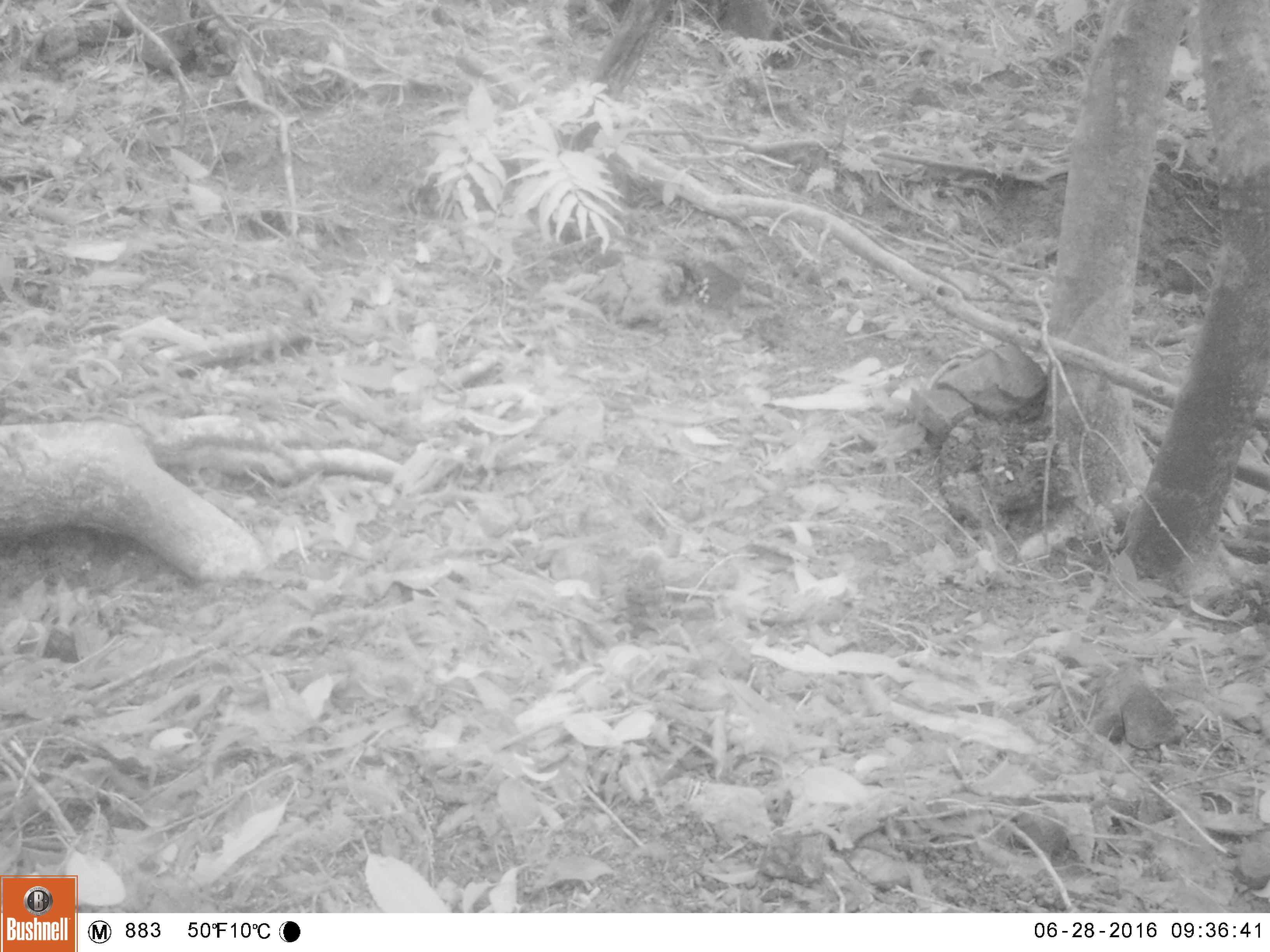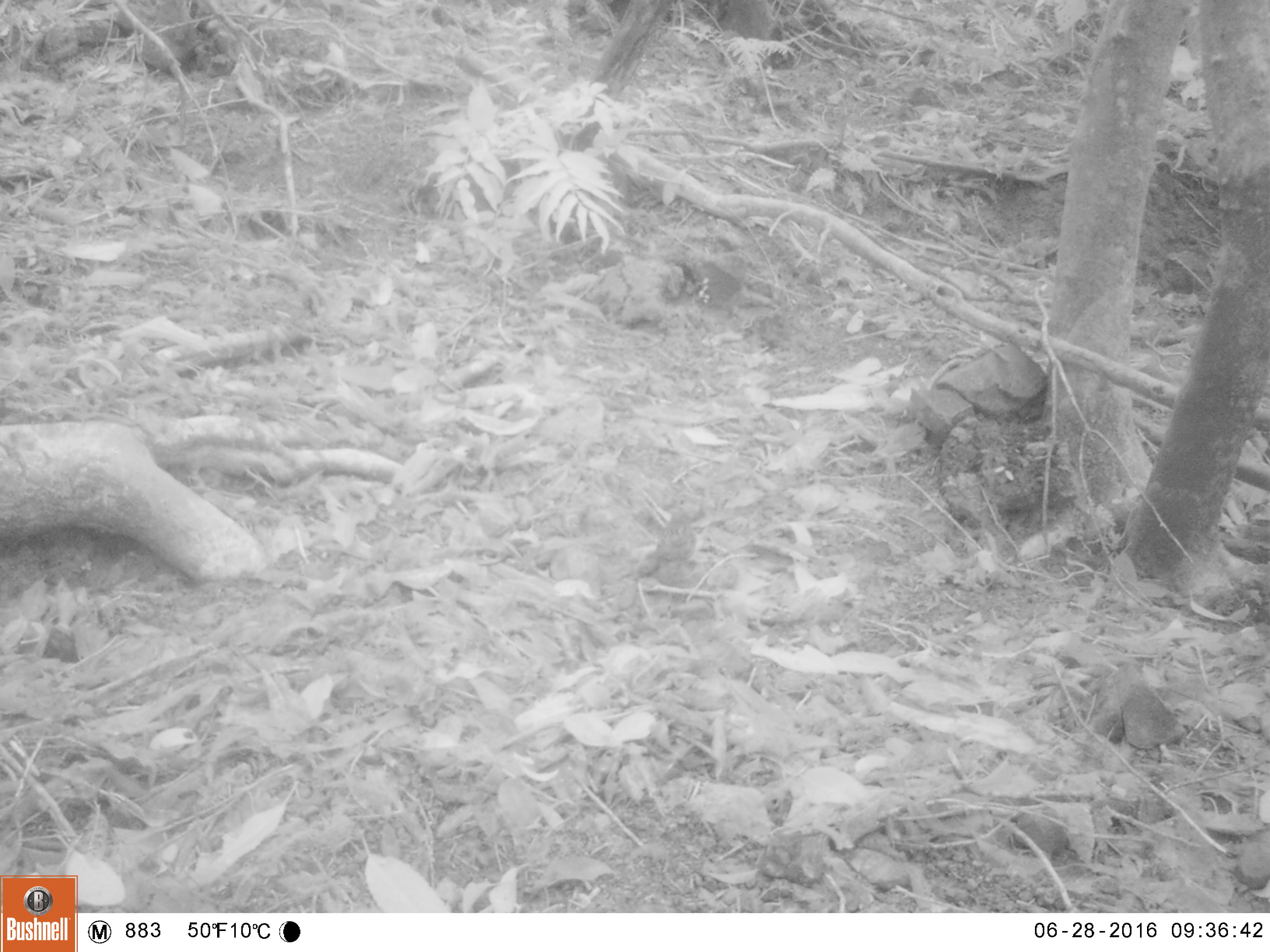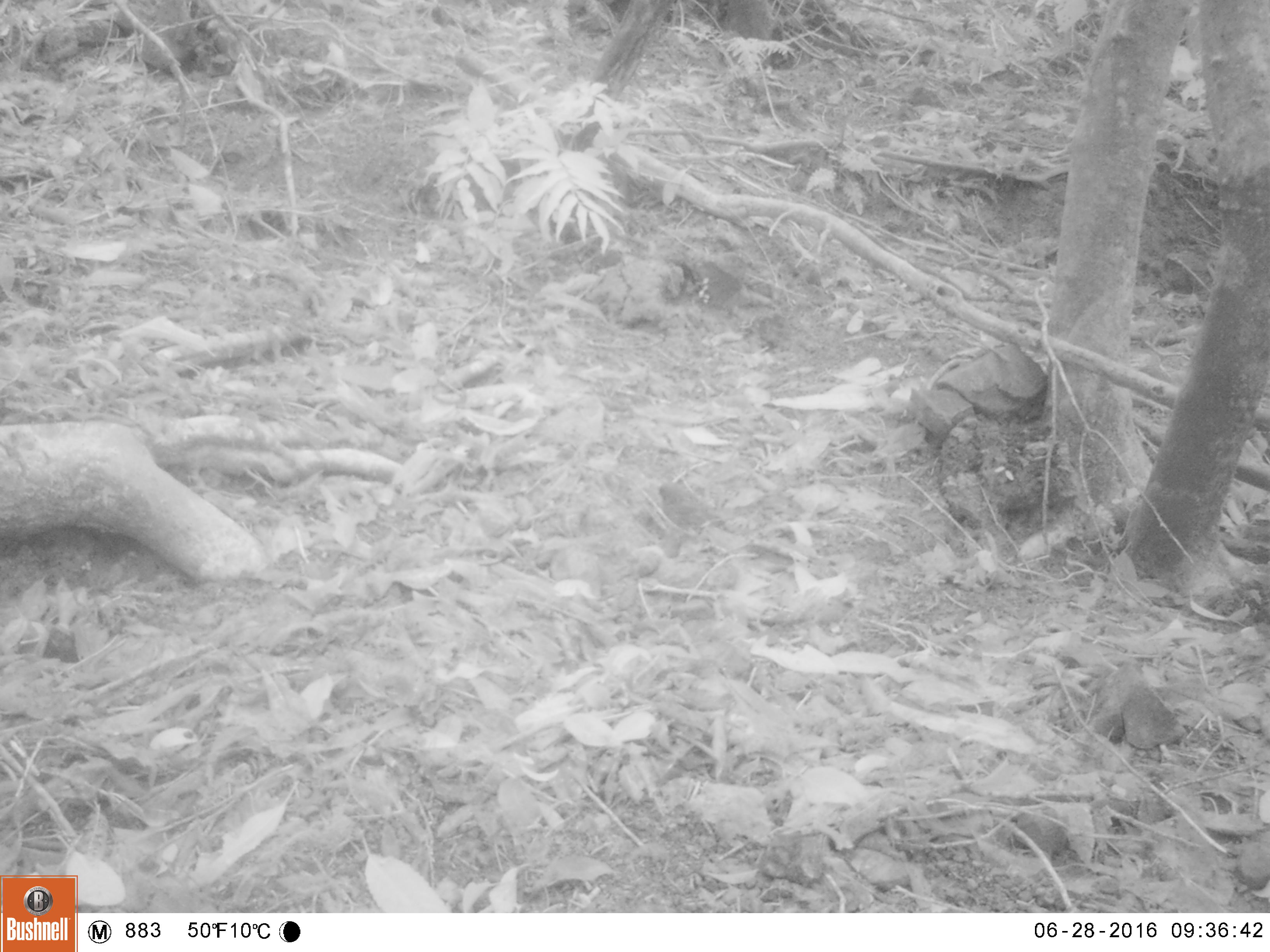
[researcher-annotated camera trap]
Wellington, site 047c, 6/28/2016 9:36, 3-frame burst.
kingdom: Animalia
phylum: Chordata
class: Aves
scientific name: Aves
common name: bird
Bird (Aves).